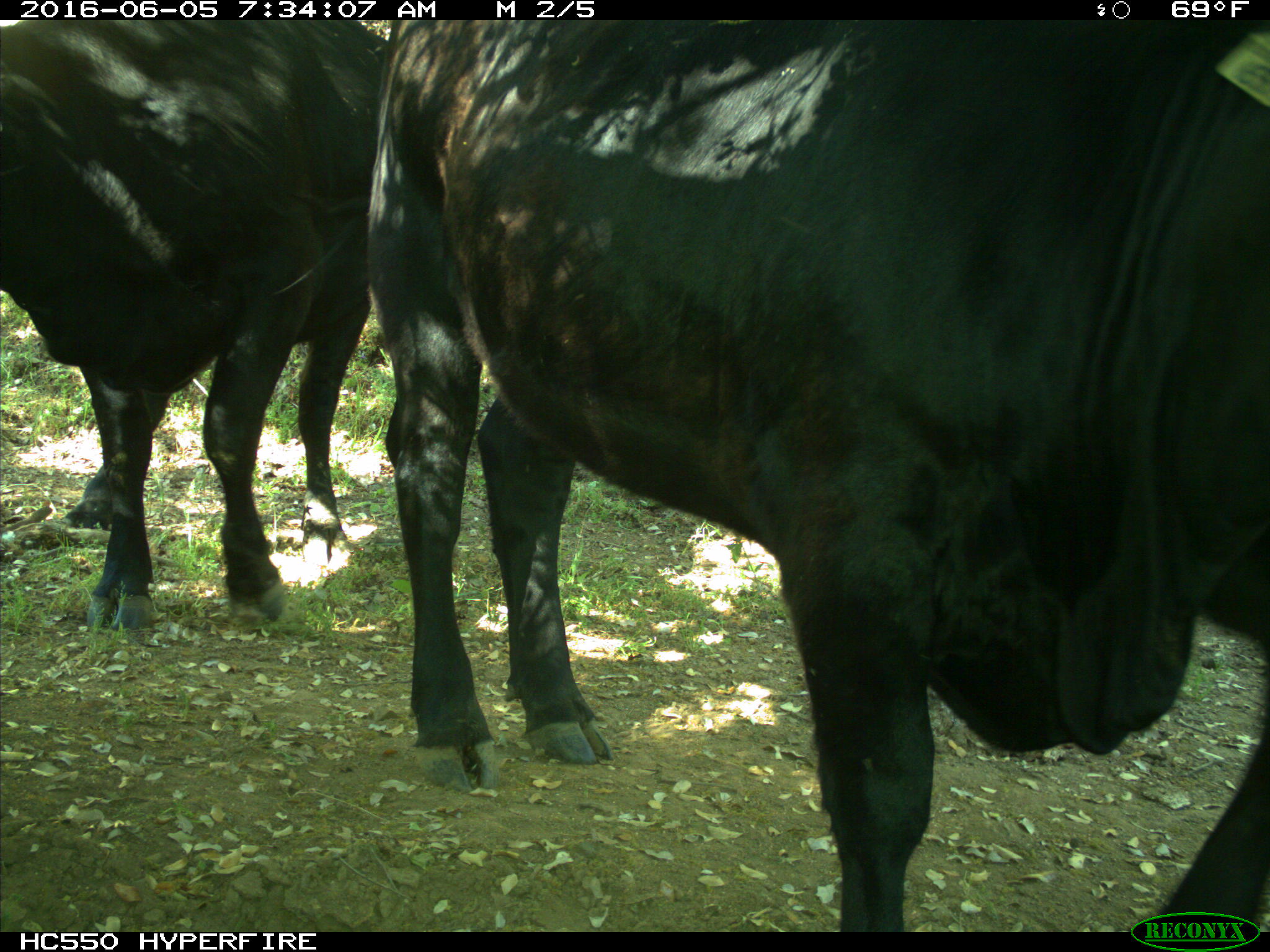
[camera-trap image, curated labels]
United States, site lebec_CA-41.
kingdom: Animalia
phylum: Chordata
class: Mammalia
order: Artiodactyla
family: Bovidae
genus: Bos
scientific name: Bos taurus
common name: domestic cow